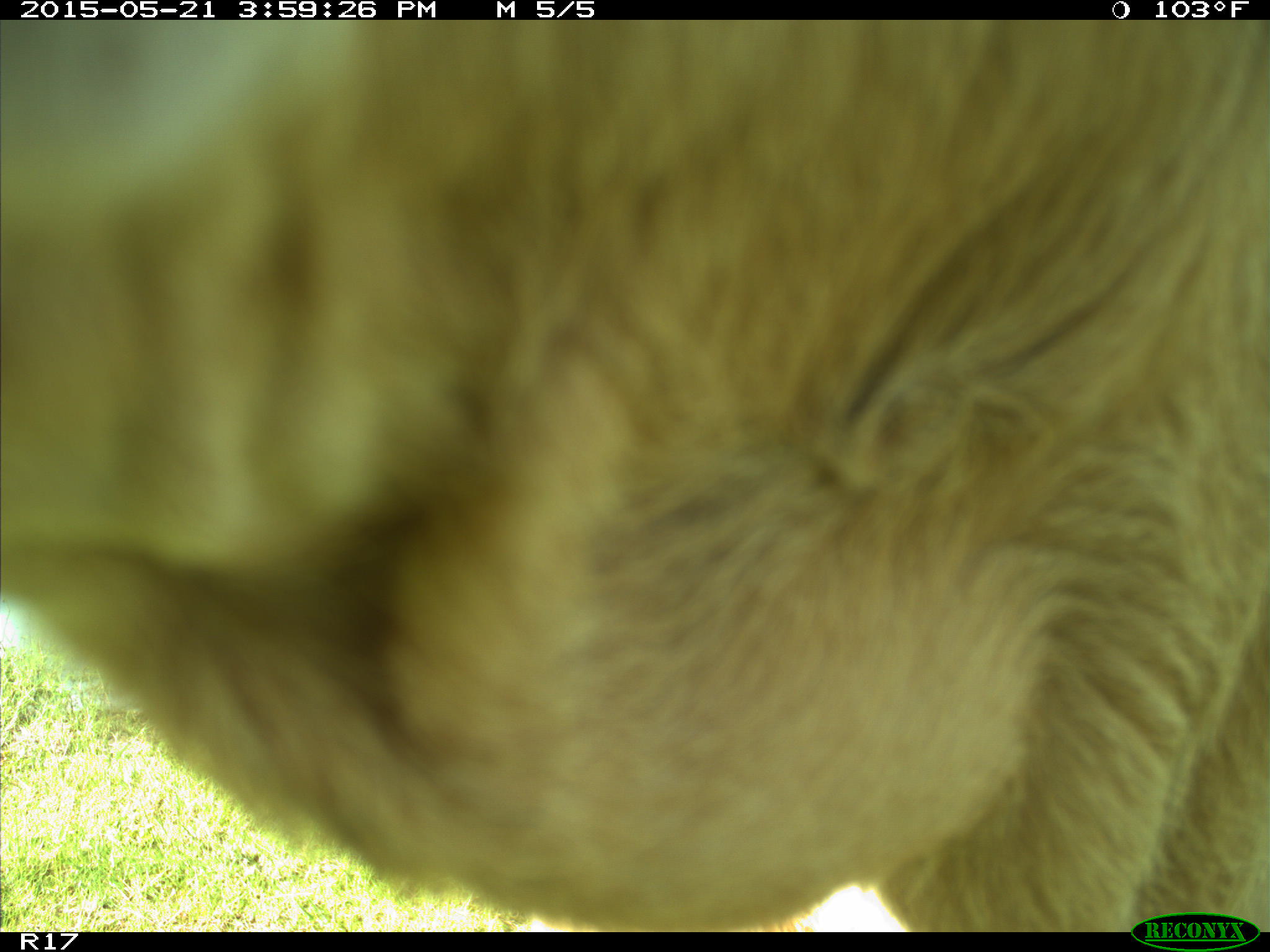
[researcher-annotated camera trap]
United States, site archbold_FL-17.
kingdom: Animalia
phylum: Chordata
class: Mammalia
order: Artiodactyla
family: Bovidae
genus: Bos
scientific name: Bos taurus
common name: domestic cow